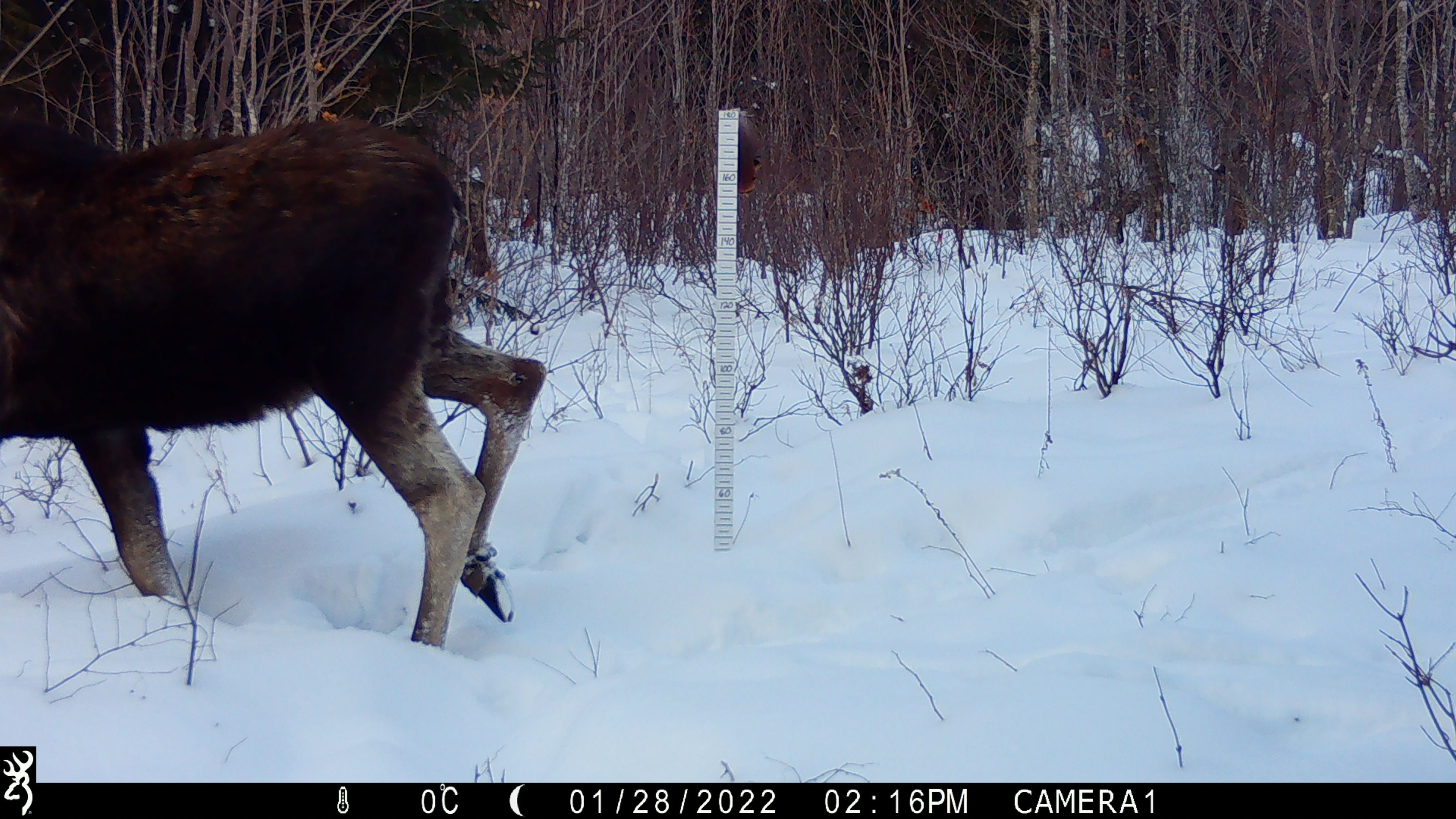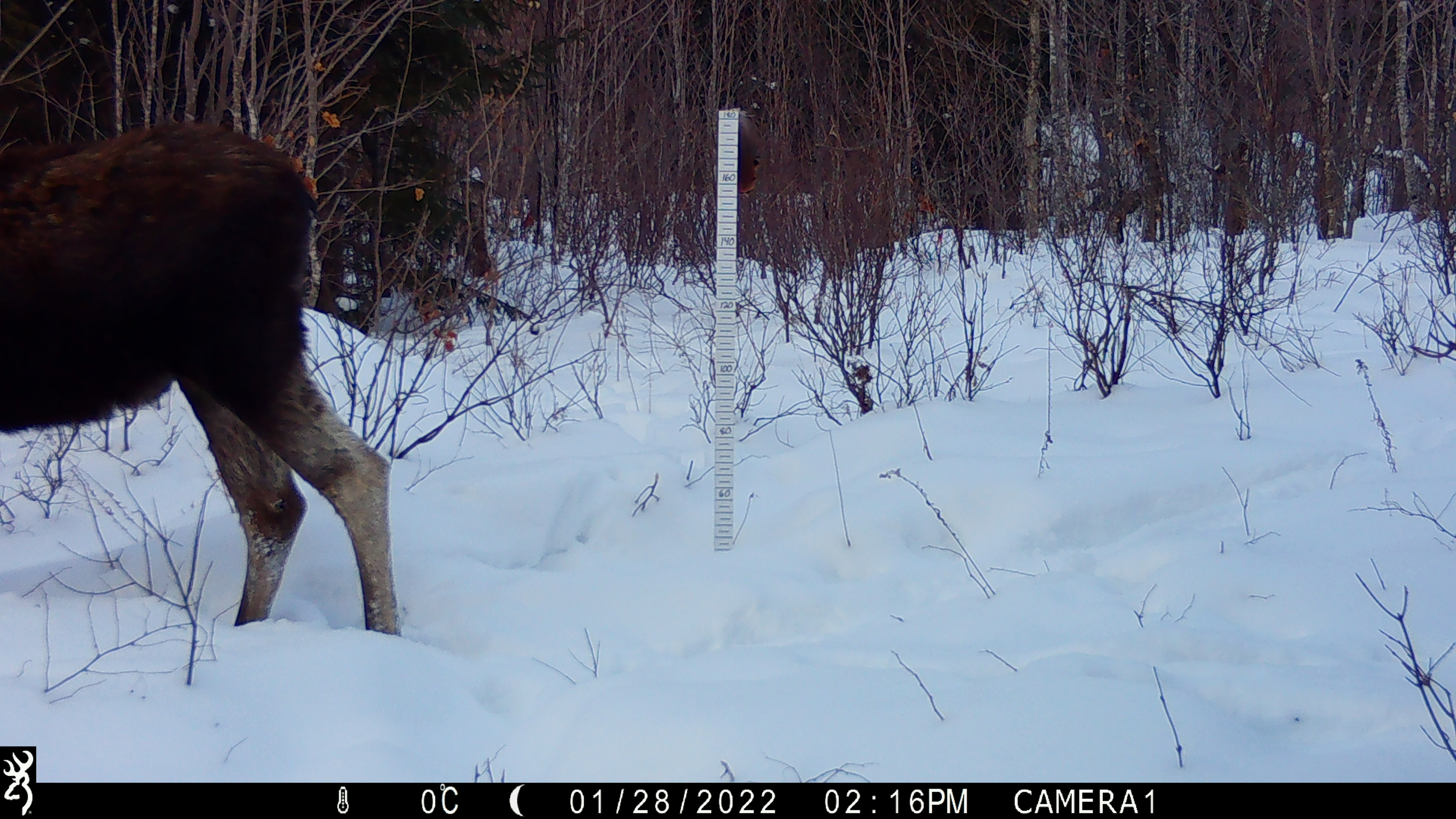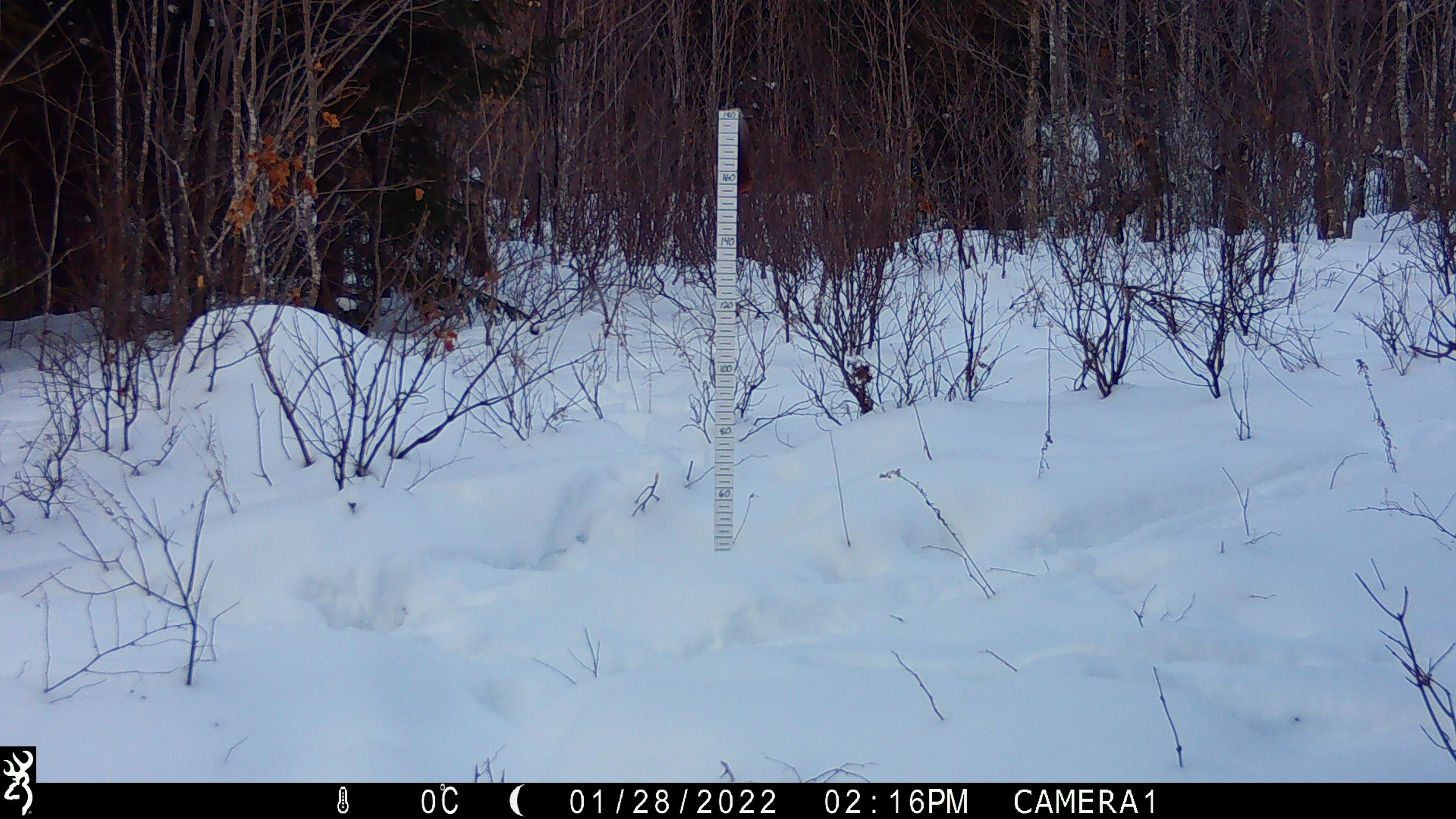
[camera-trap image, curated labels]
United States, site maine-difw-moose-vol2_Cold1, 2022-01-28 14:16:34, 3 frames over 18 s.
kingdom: Animalia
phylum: Chordata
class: Mammalia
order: Artiodactyla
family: Cervidae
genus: Alces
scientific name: Alces alces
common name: moose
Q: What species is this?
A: Moose (Alces alces).